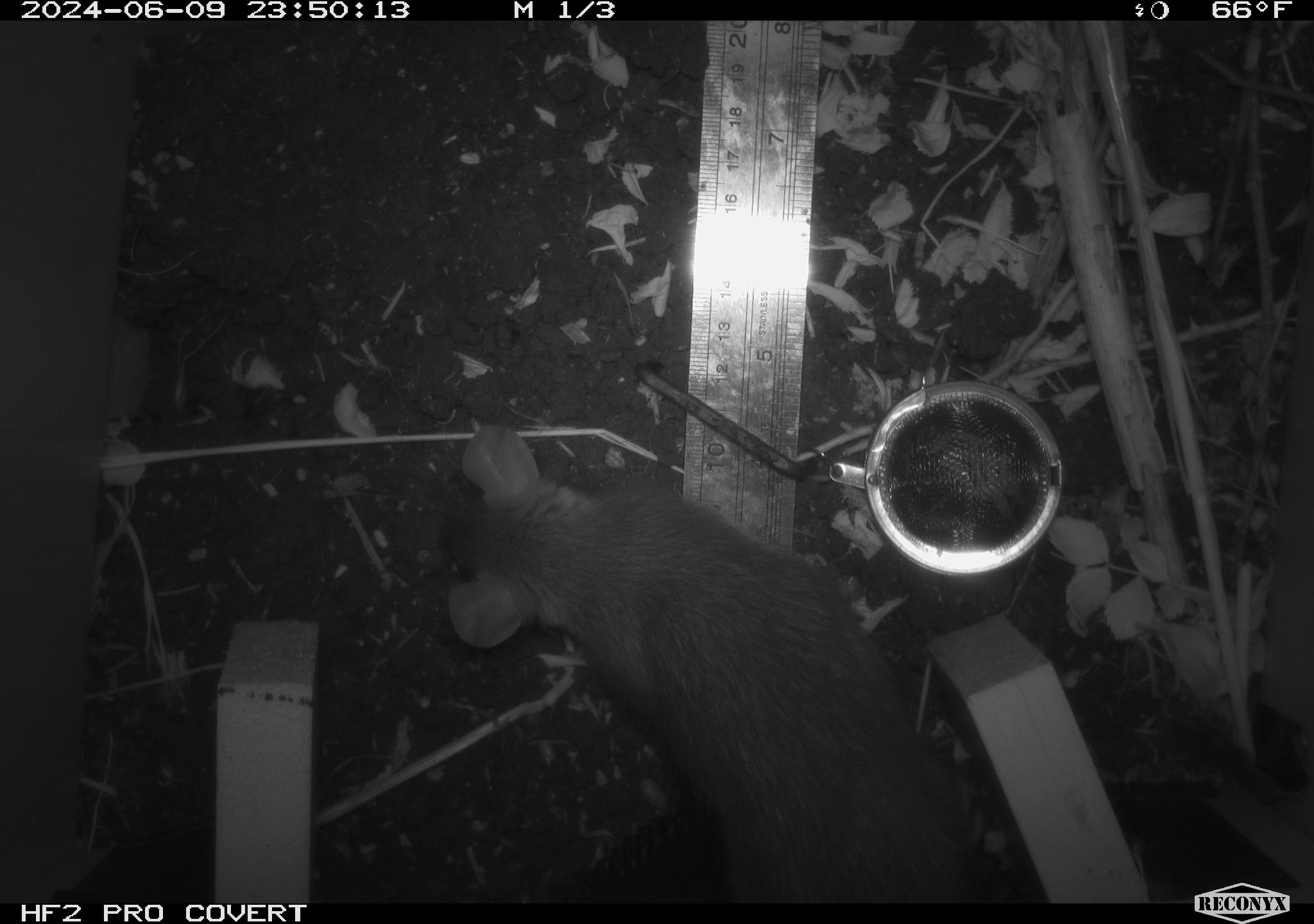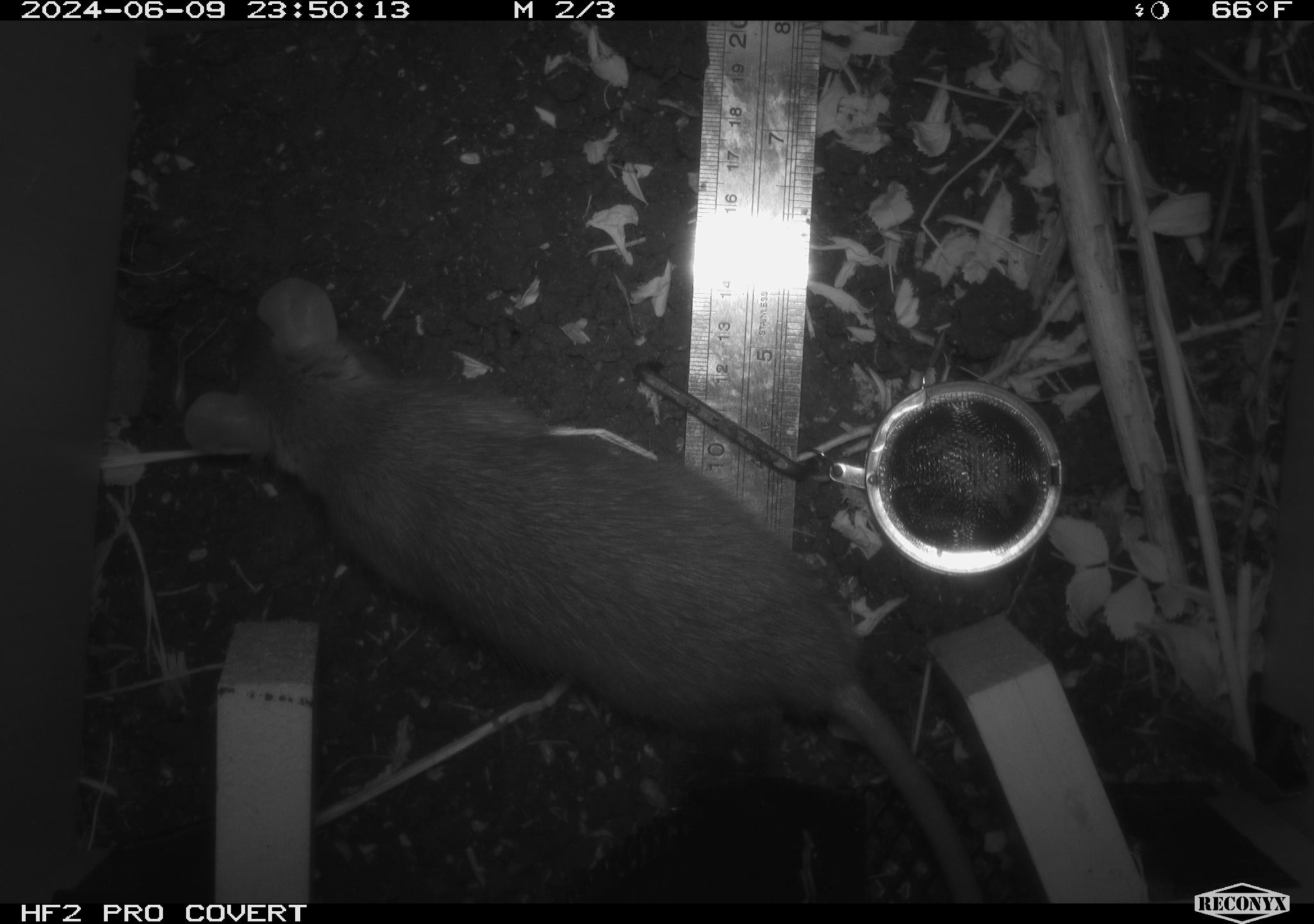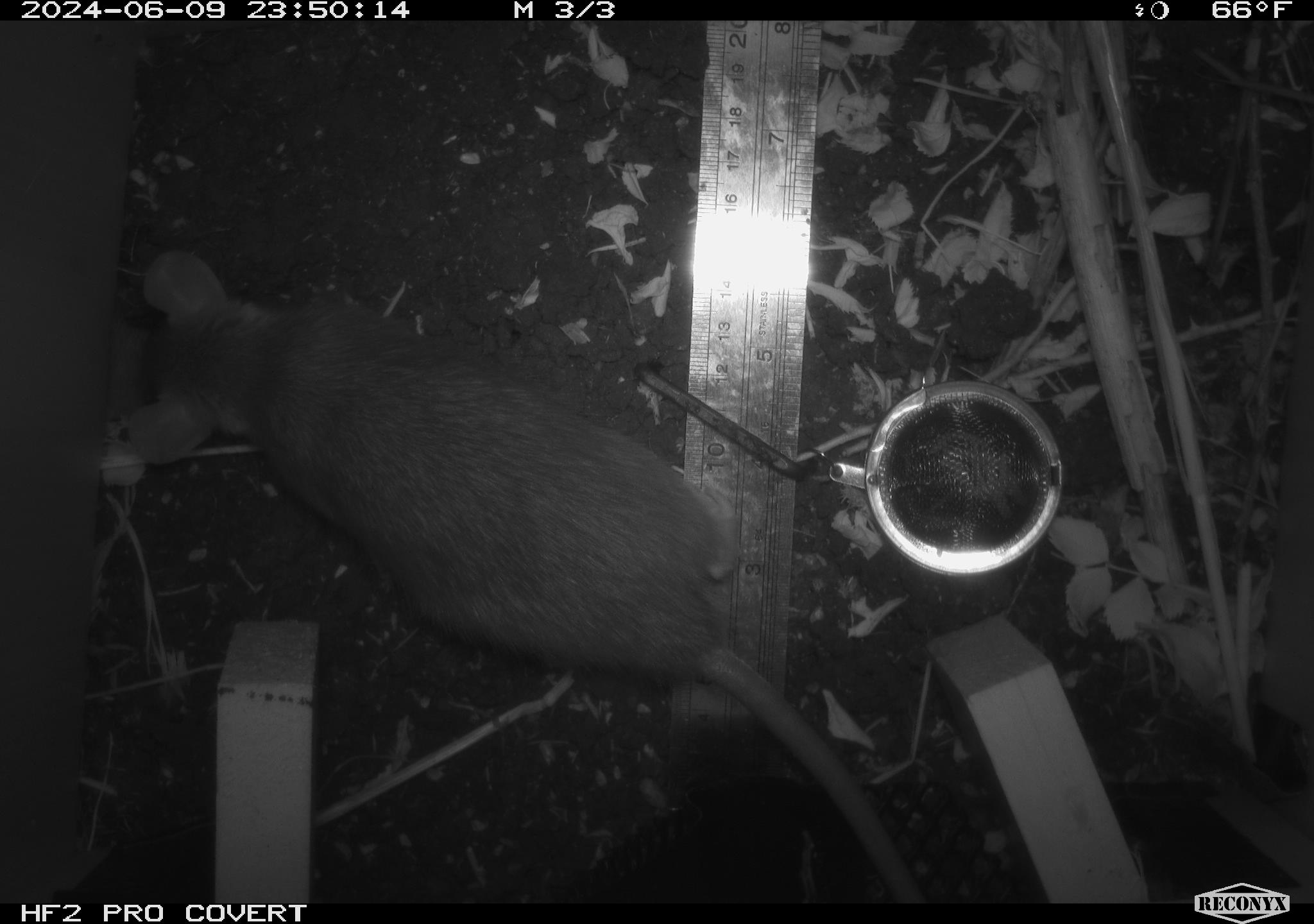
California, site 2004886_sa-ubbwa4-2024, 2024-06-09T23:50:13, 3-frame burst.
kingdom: Animalia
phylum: Chordata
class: Mammalia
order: Rodentia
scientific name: Rodentia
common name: woodrat or rat or mouse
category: woodrat or rat or mouse species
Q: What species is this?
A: Woodrat or rat or mouse species (woodrat or rat or mouse) (Rodentia).